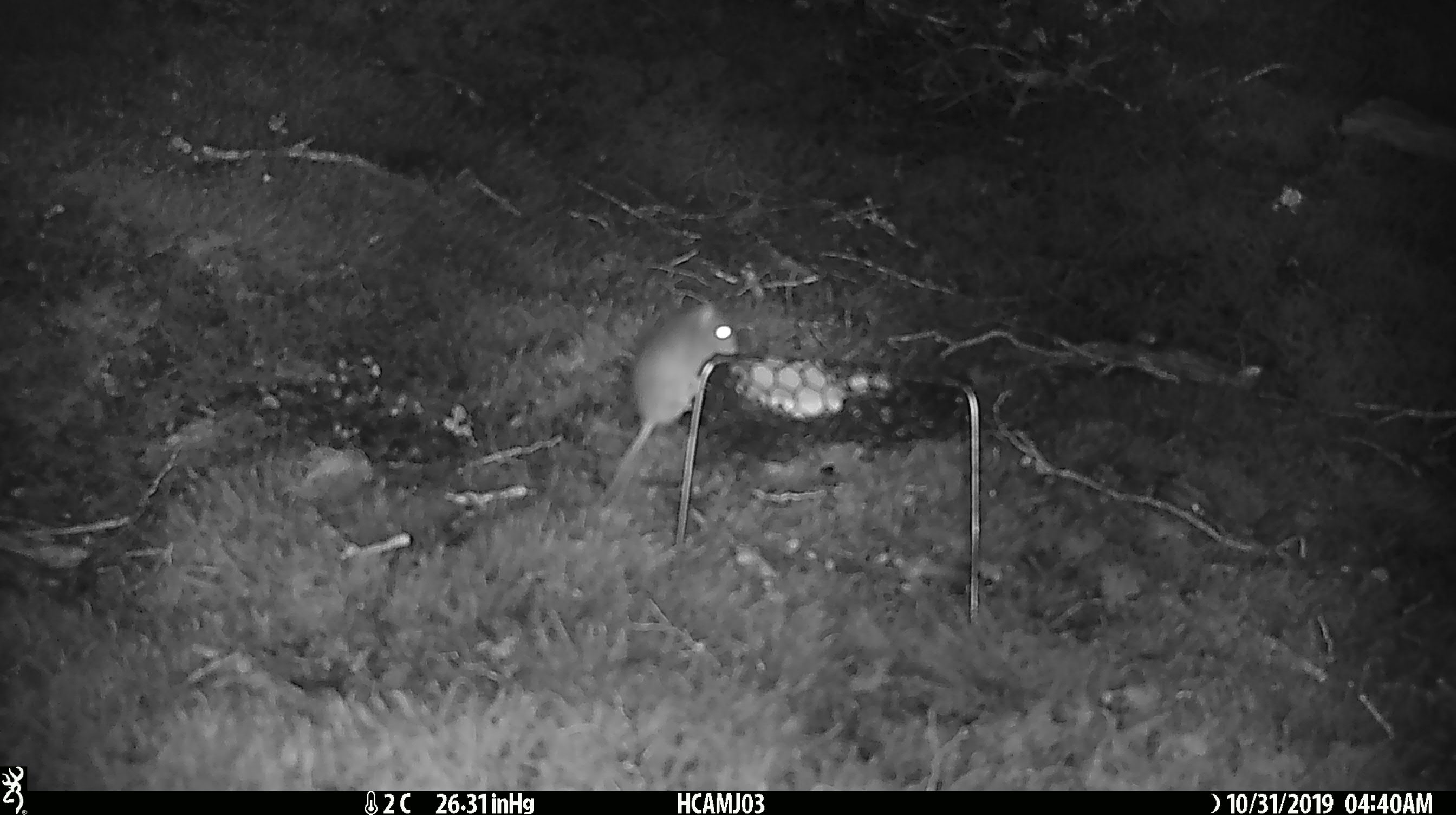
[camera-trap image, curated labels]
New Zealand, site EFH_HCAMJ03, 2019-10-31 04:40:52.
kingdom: Animalia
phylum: Chordata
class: Mammalia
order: Rodentia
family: Muridae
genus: Mus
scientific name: Mus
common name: mouse